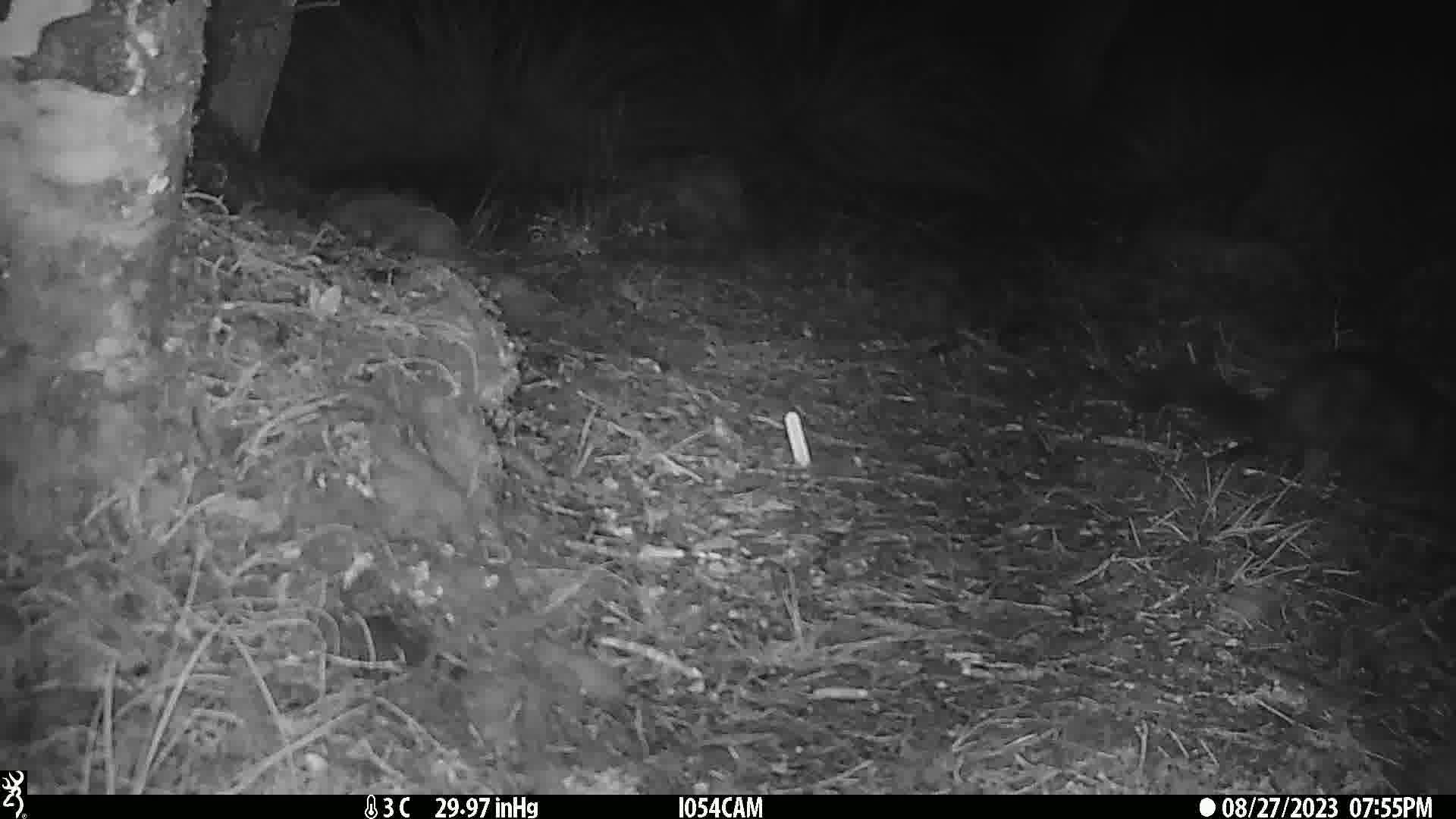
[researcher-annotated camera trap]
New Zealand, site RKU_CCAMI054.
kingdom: Animalia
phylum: Chordata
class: Mammalia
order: Diprotodontia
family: Phalangeridae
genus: Trichosurus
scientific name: Trichosurus vulpecula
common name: common brushtail possum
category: possum